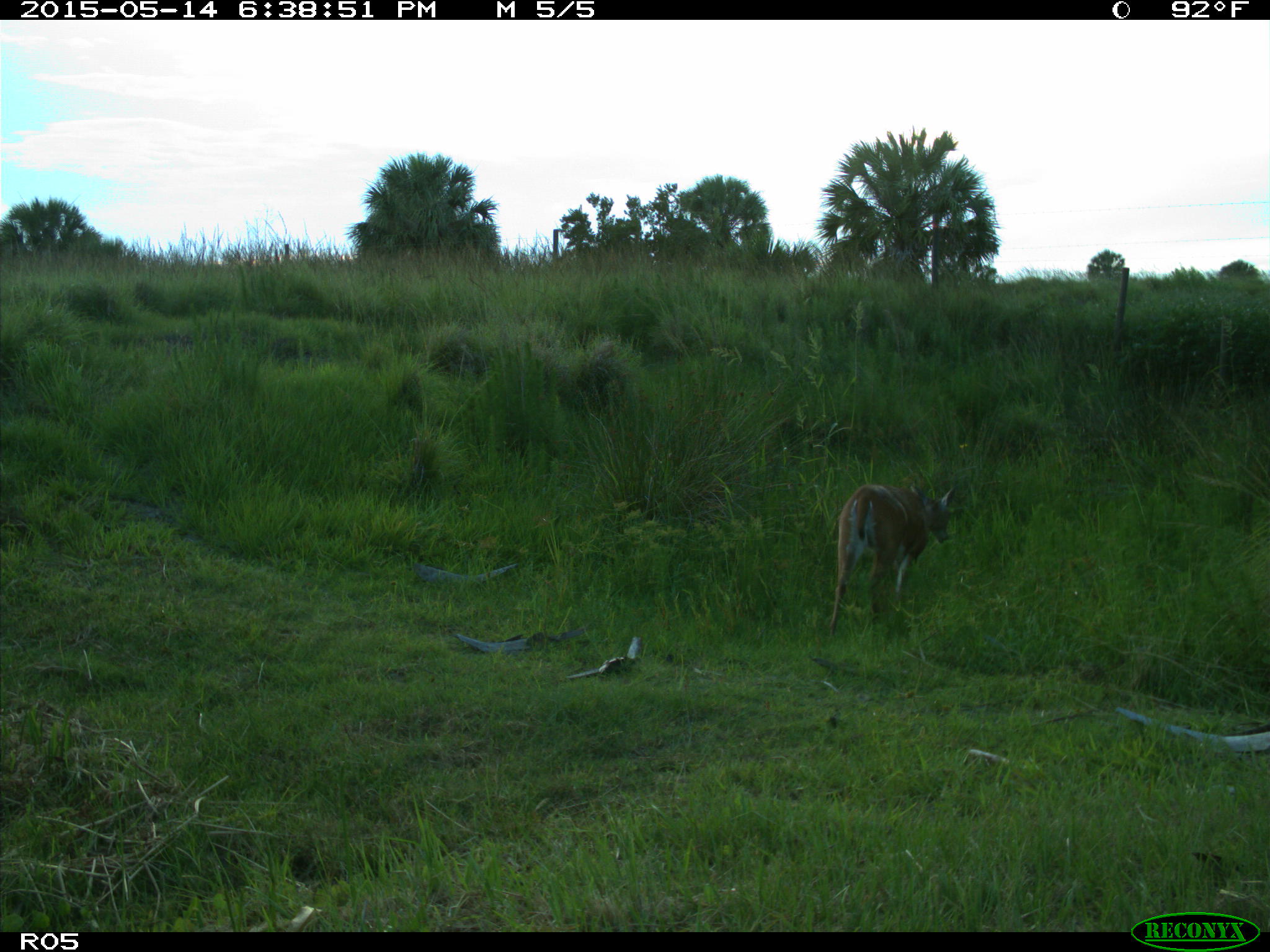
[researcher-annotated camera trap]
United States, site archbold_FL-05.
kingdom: Animalia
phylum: Chordata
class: Mammalia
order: Artiodactyla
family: Cervidae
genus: Odocoileus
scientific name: Odocoileus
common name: deer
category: unidentified deer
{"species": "unidentified deer (deer) (Odocoileus)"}